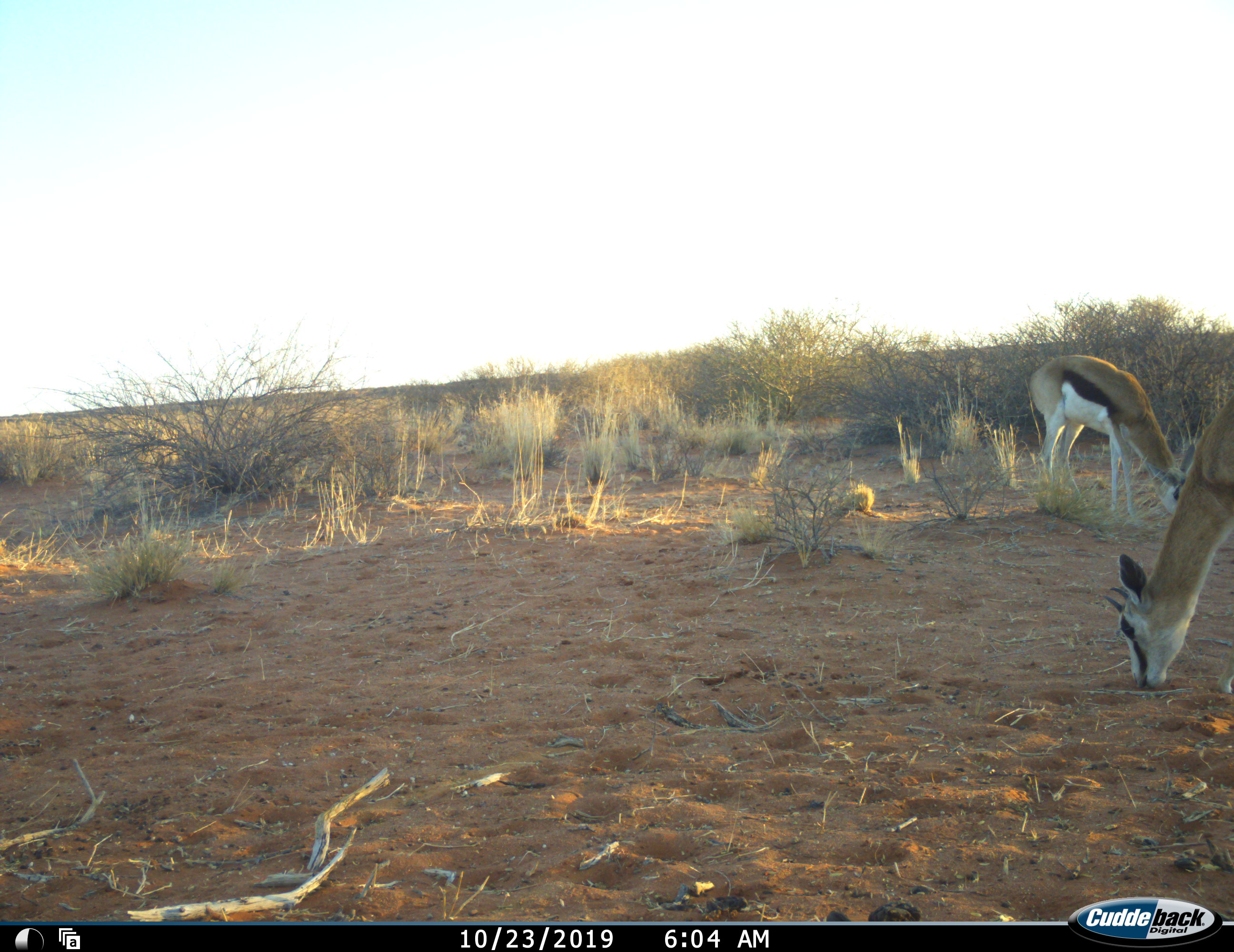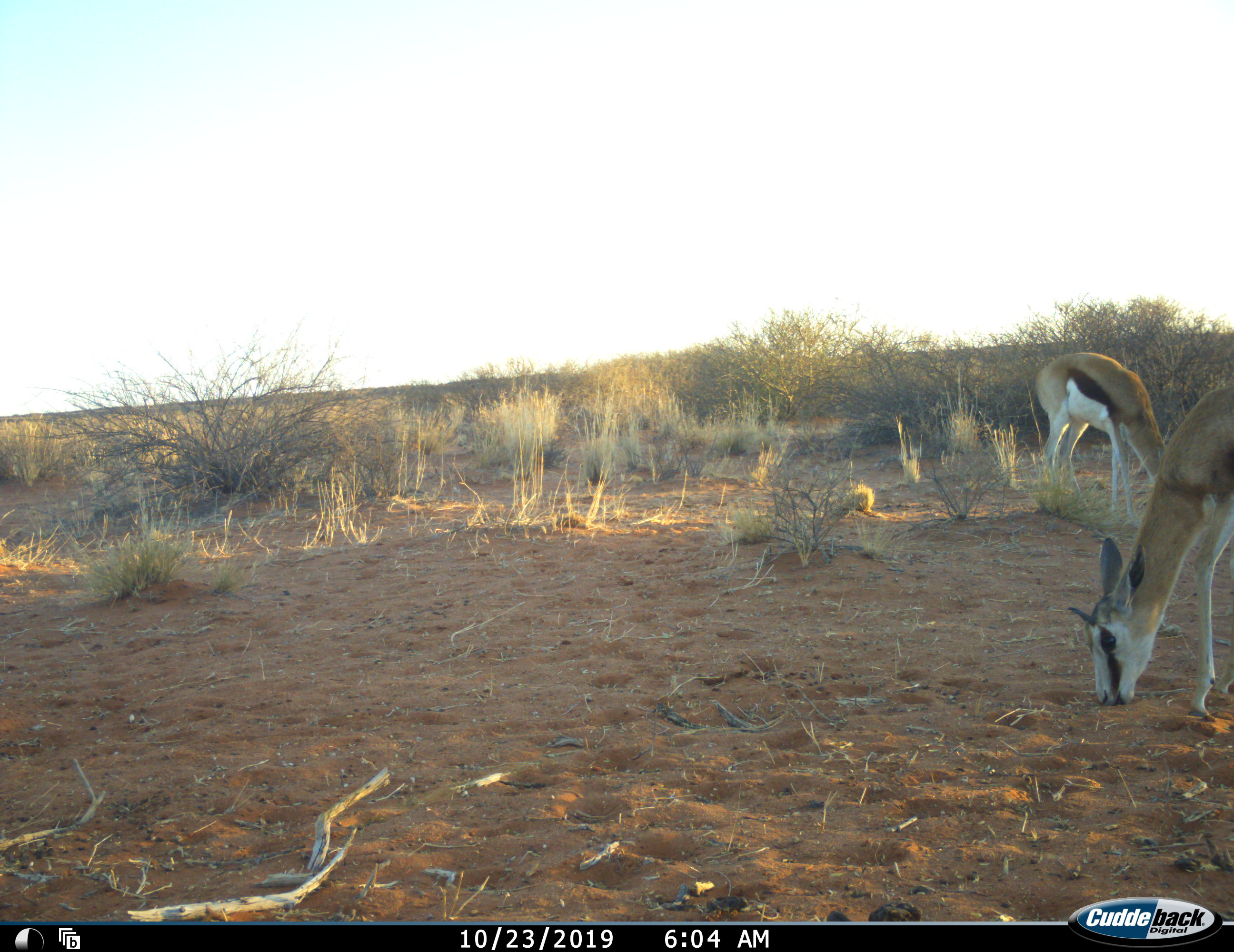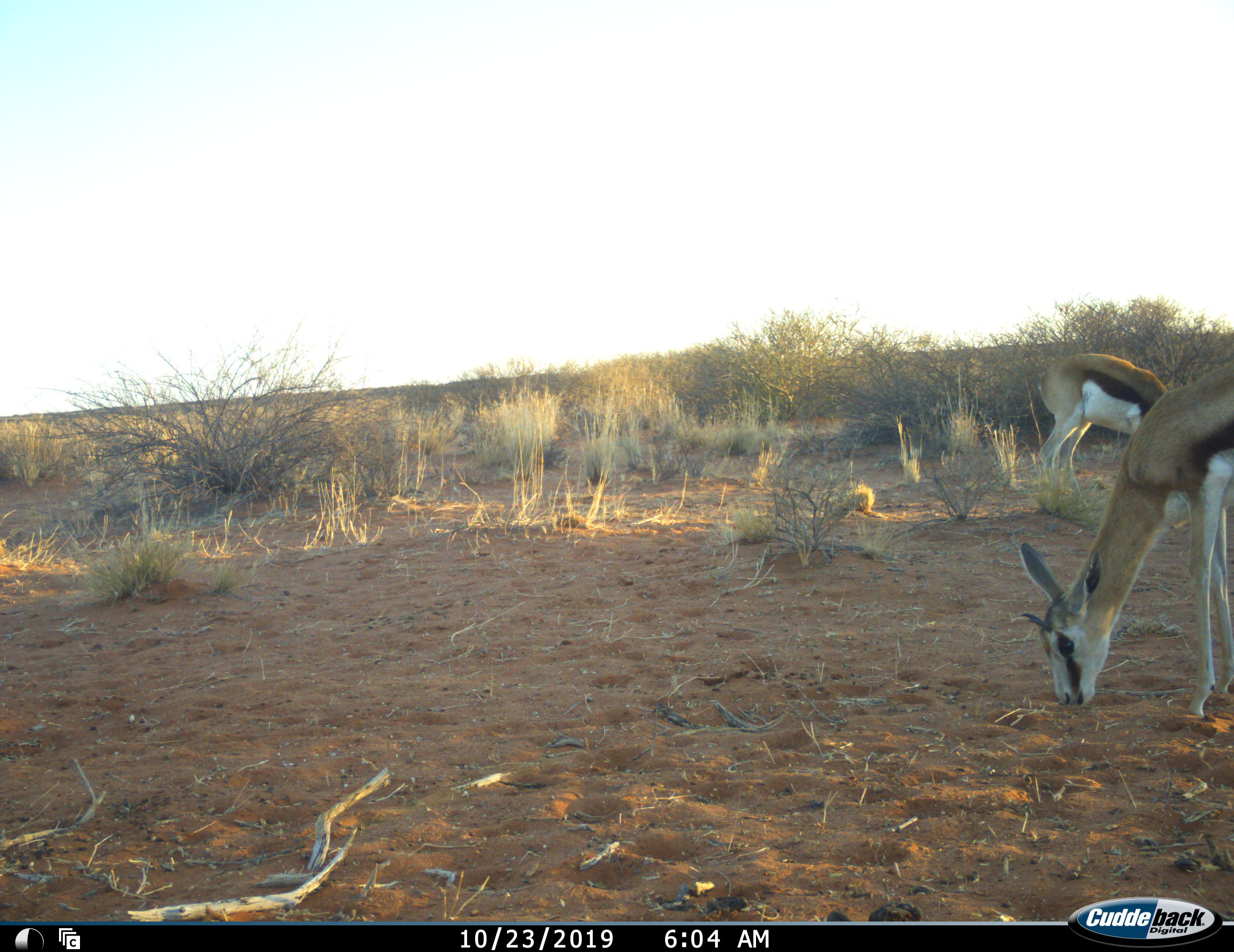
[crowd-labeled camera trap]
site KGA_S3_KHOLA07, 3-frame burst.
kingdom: Animalia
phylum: Chordata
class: Mammalia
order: Artiodactyla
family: Bovidae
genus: Antidorcas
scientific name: Antidorcas marsupialis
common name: springbok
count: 2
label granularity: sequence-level